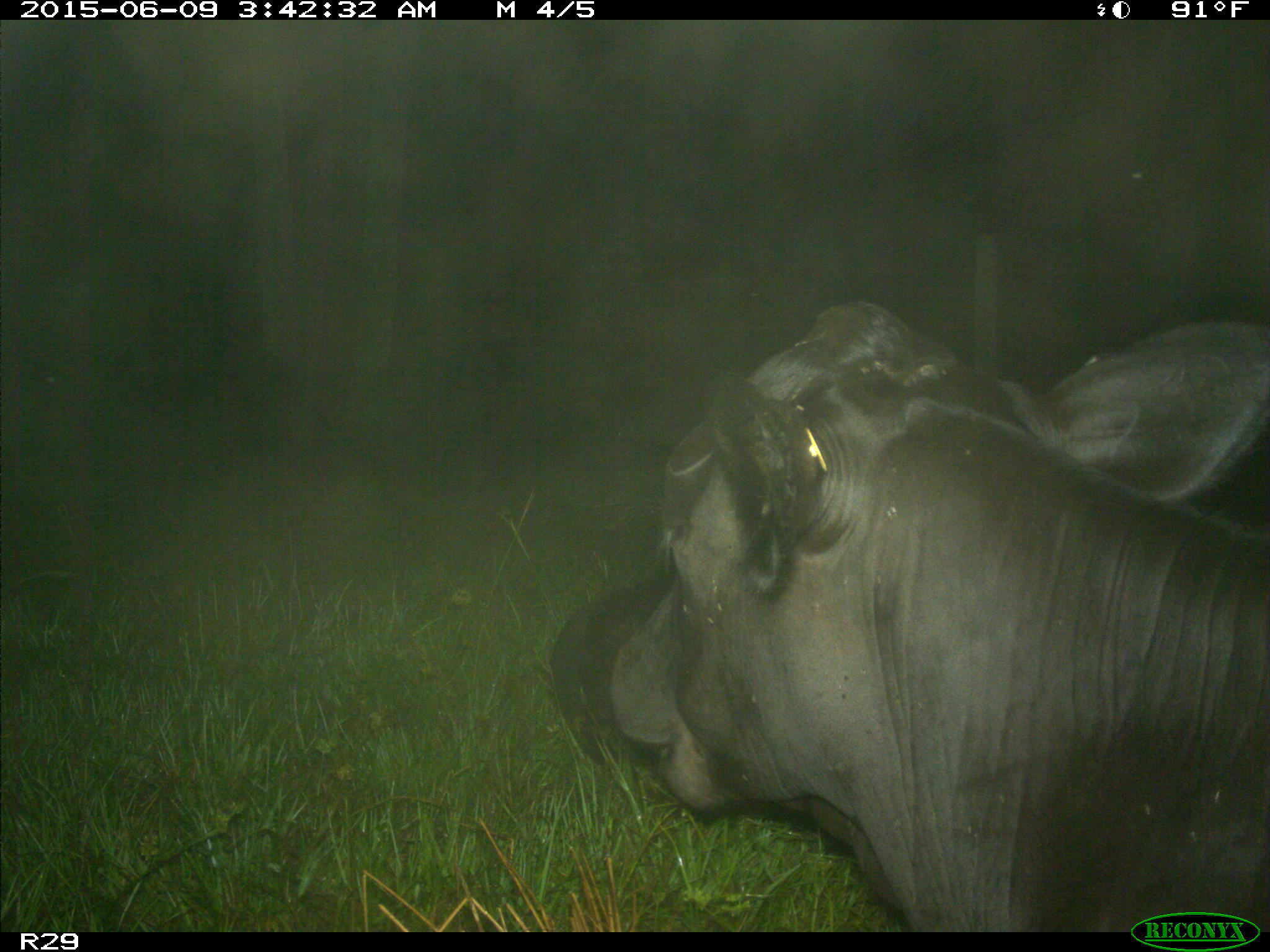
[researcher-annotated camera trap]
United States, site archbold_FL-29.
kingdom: Animalia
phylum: Chordata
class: Mammalia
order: Artiodactyla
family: Bovidae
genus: Bos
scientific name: Bos taurus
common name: domestic cow